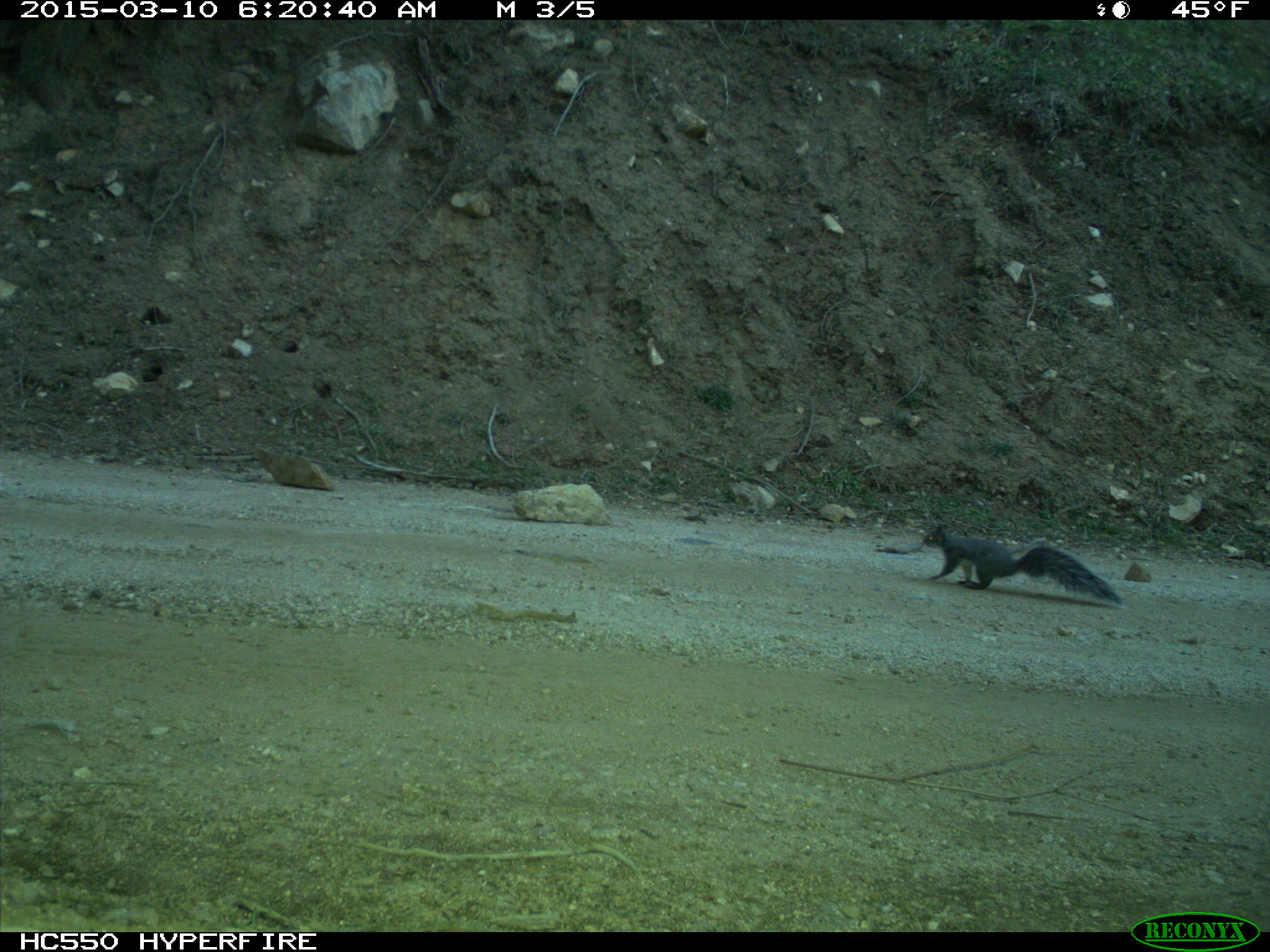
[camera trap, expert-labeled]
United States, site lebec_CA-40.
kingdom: Animalia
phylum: Chordata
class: Mammalia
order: Rodentia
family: Sciuridae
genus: Sciurus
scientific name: Sciurus carolinensis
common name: eastern gray squirrel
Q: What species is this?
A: Sciurus carolinensis (eastern gray squirrel).